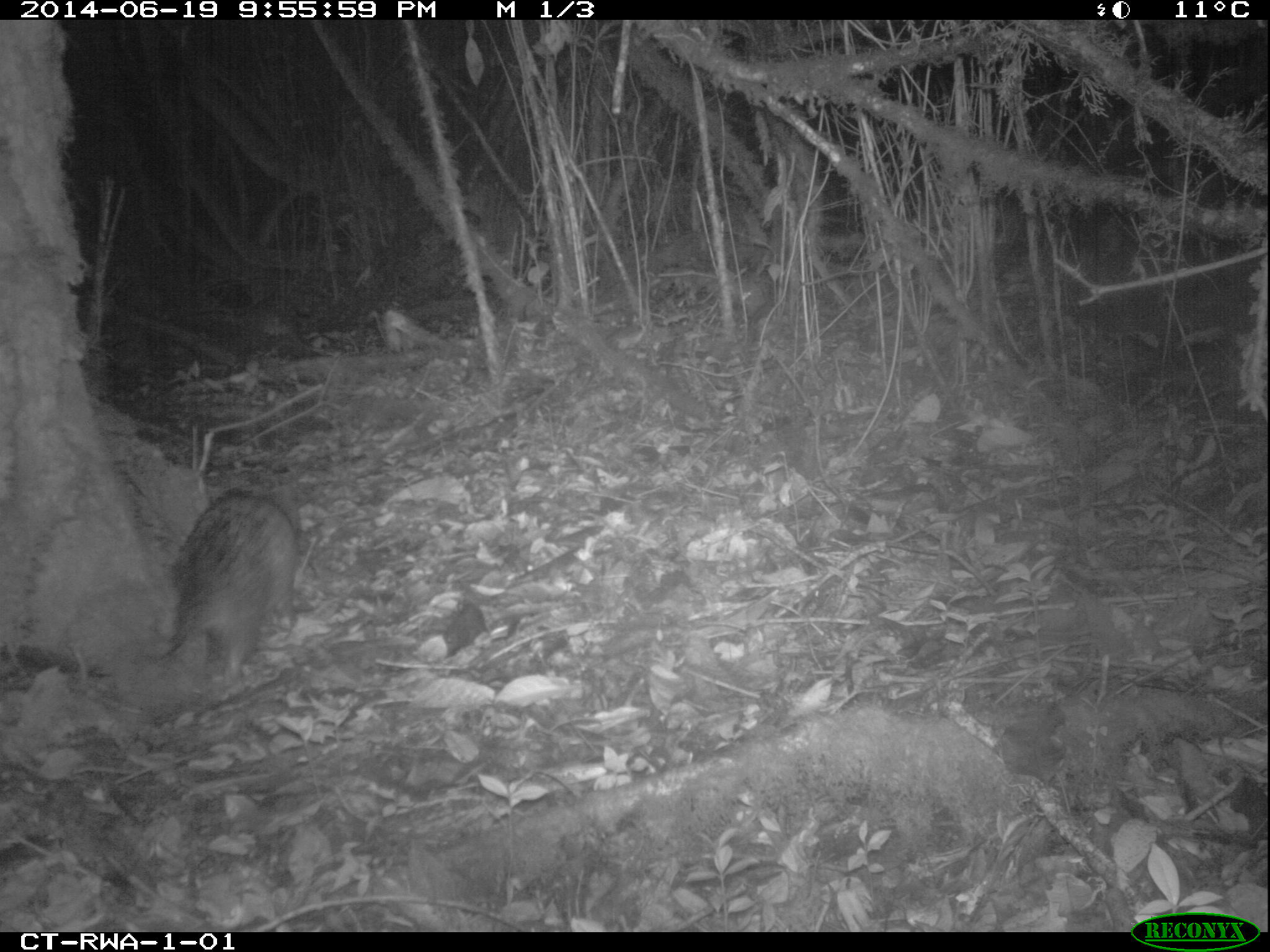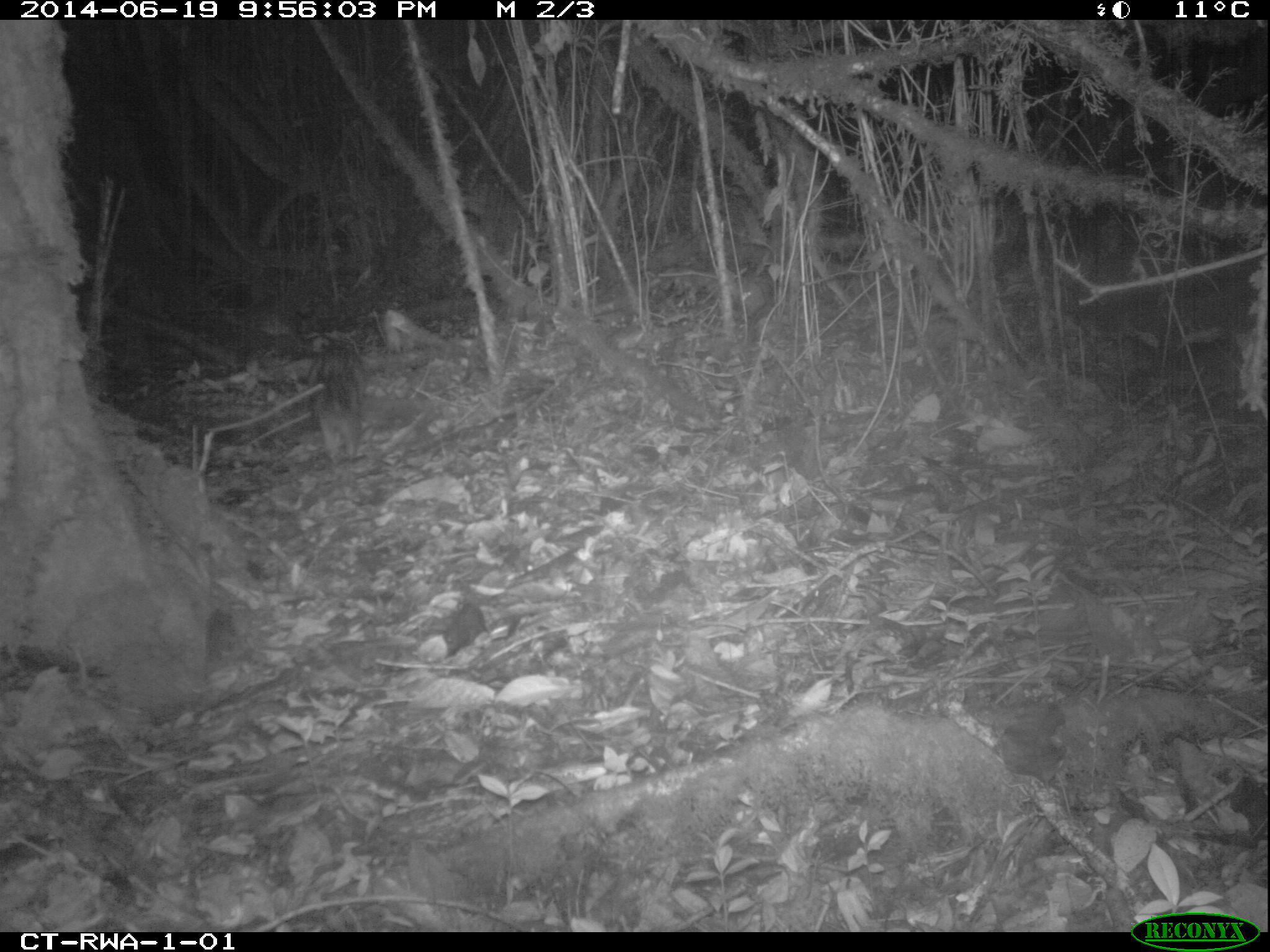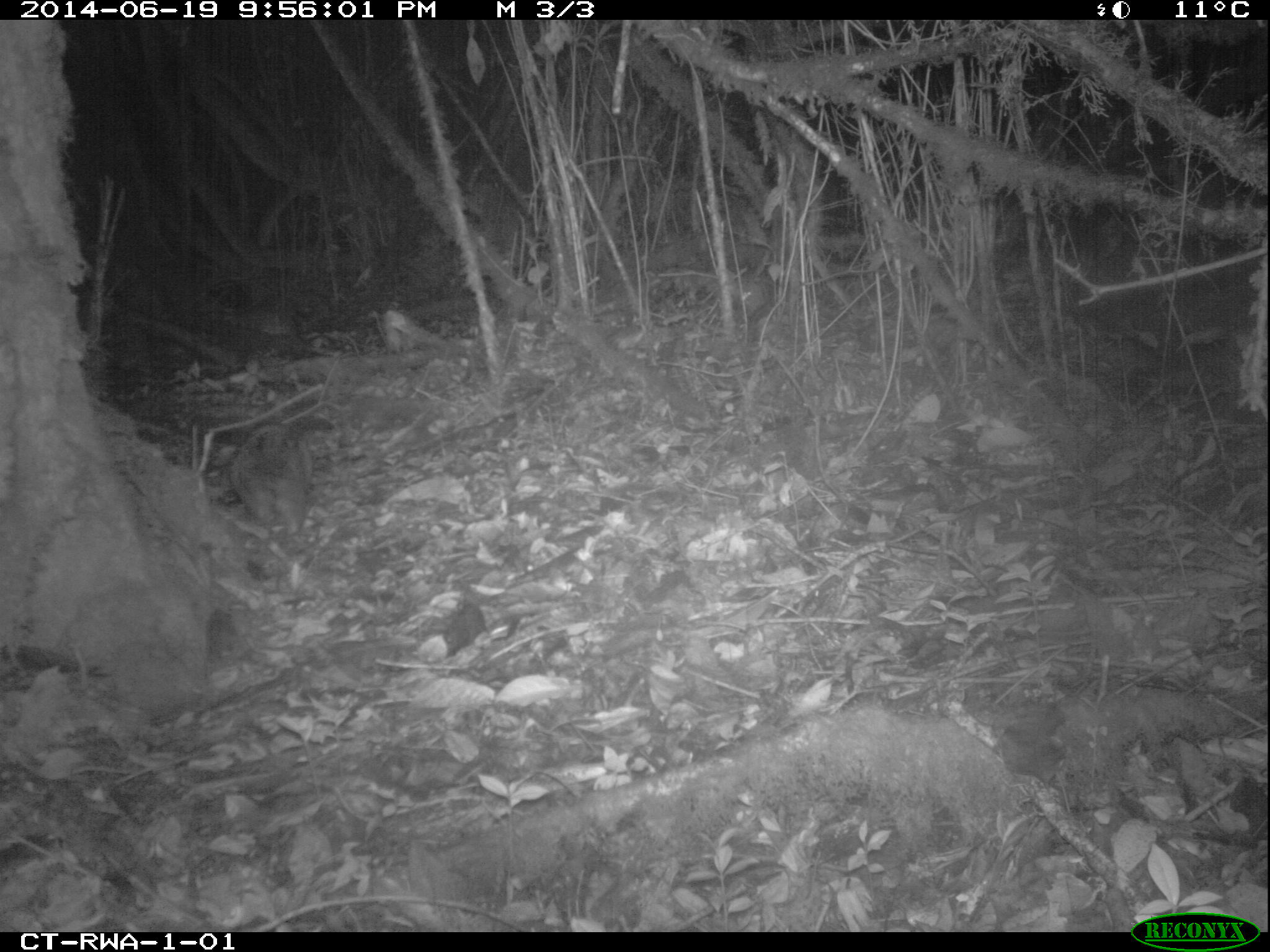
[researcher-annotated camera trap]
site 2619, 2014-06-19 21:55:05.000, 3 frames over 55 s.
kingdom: Animalia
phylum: Chordata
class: Mammalia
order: Rodentia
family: Hystricidae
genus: Atherurus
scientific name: Atherurus africanus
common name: african brush-tailed porcupine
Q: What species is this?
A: Atherurus africanus (african brush-tailed porcupine).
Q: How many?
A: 1.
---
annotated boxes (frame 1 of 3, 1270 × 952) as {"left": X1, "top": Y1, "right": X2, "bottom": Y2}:
atherurus africanus: {"left": 143, "top": 486, "right": 301, "bottom": 689}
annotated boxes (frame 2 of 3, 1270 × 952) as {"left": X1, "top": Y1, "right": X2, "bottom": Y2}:
atherurus africanus: {"left": 308, "top": 346, "right": 365, "bottom": 457}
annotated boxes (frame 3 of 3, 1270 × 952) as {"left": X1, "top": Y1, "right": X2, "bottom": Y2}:
atherurus africanus: {"left": 227, "top": 420, "right": 313, "bottom": 529}